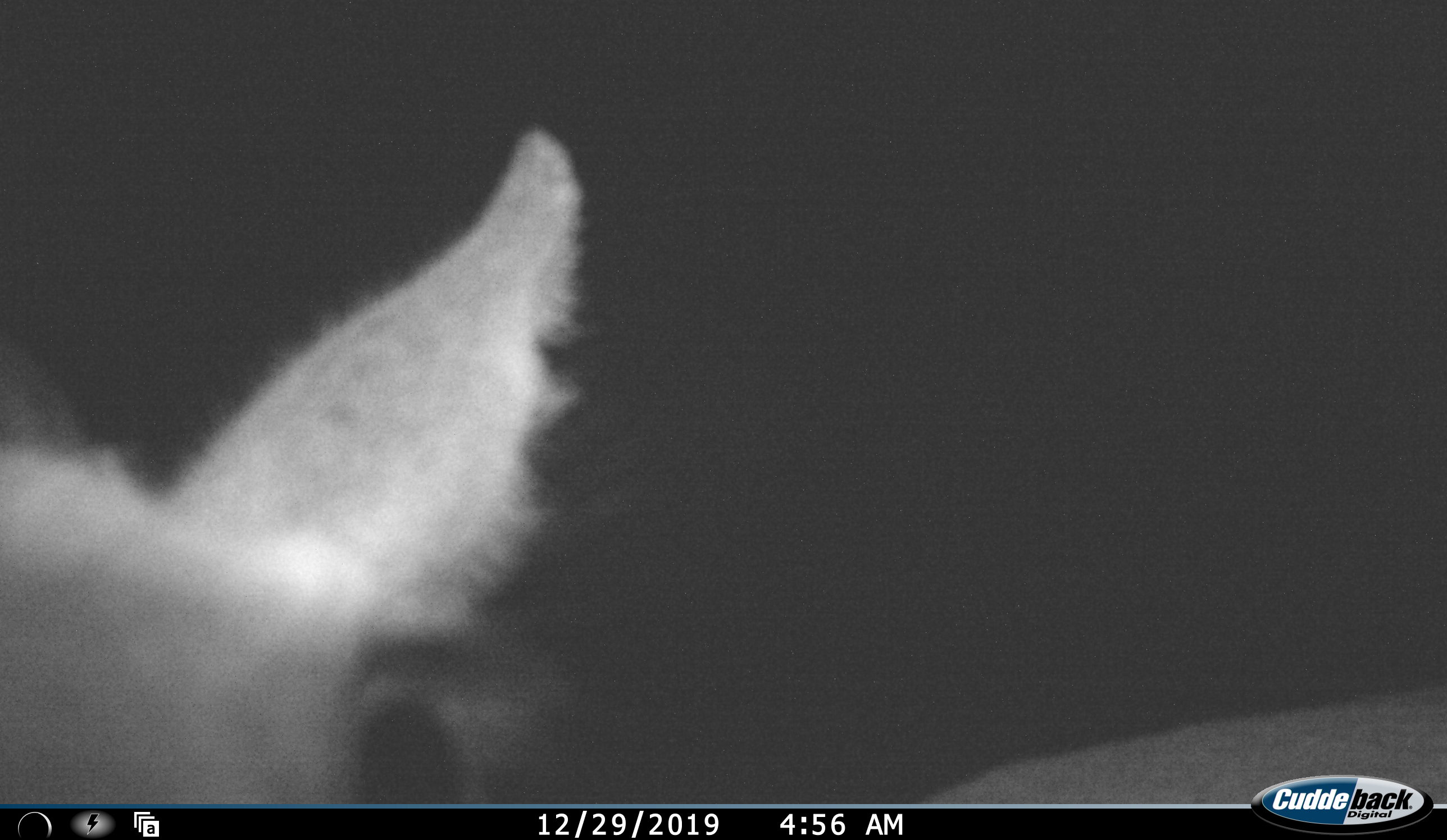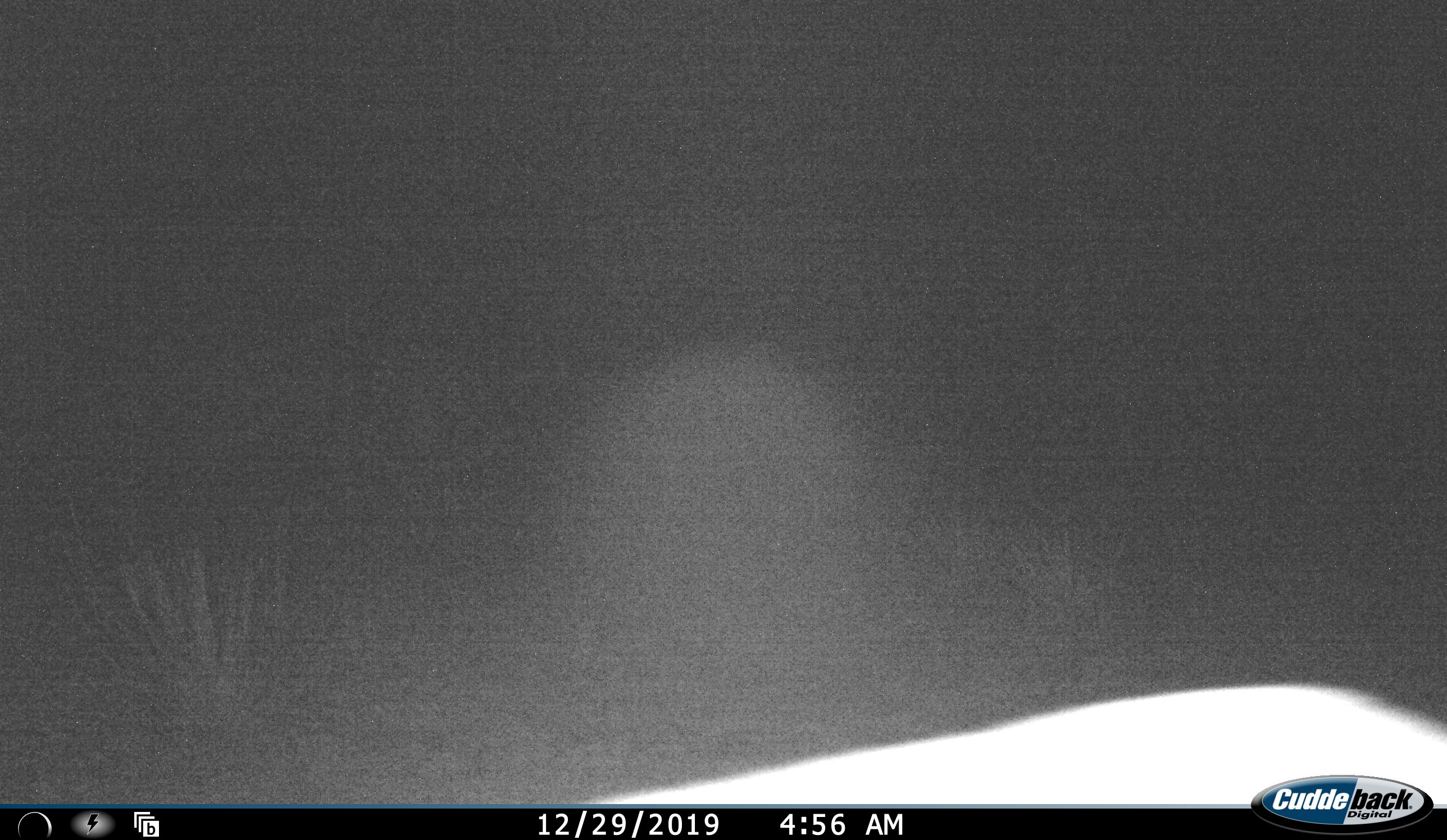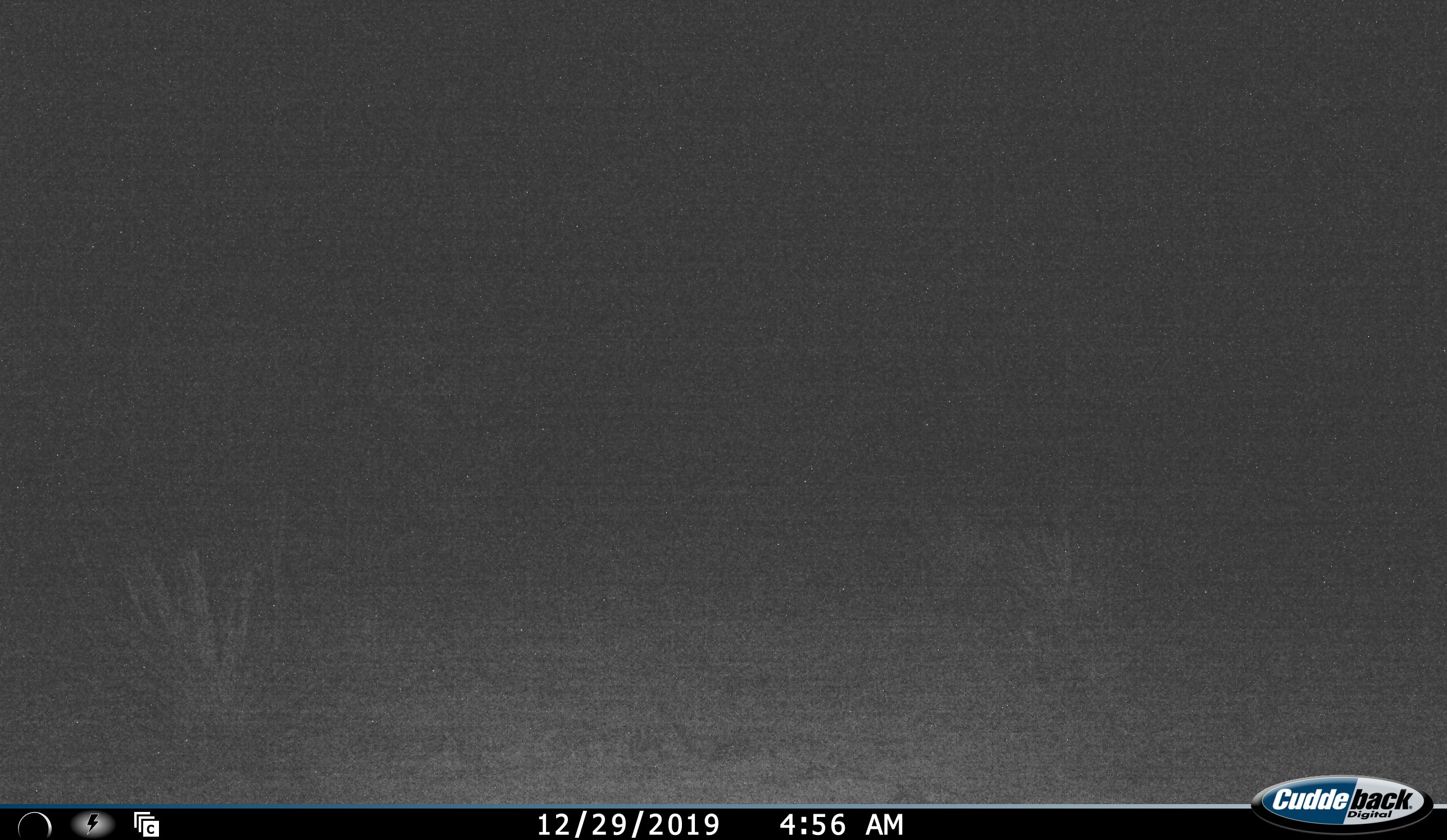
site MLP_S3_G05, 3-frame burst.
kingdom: Animalia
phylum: Chordata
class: Mammalia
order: Artiodactyla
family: Bovidae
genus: Sylvicapra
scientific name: Sylvicapra grimmia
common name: common duiker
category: duikercommongrey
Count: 1.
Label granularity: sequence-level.